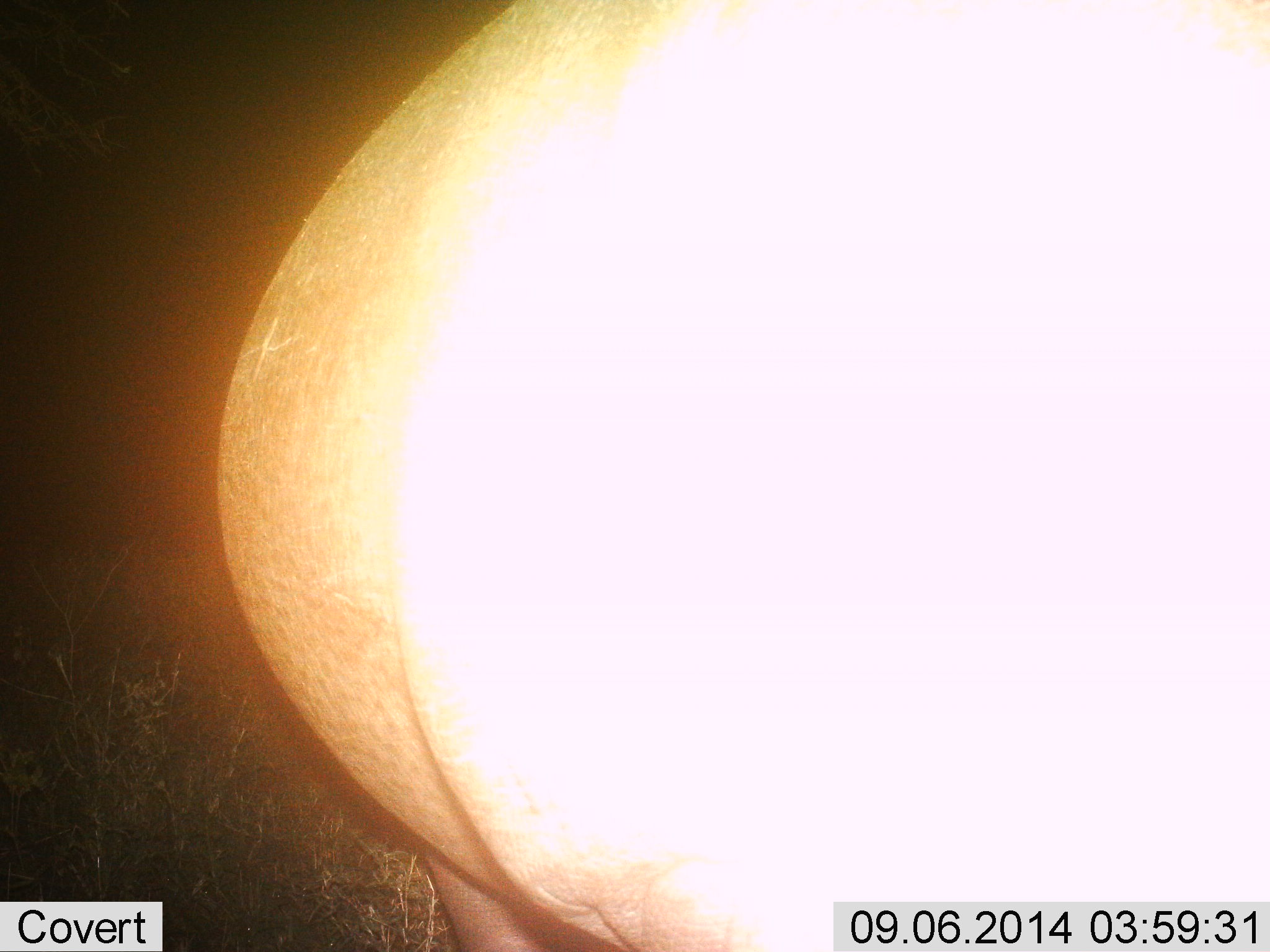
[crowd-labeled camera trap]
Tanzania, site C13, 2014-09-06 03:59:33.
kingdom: Animalia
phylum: Chordata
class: Mammalia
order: Artiodactyla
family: Hippopotamidae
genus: Hippopotamus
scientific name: Hippopotamus amphibius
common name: hippopotamus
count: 1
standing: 90%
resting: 0%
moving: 10%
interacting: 0%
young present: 0%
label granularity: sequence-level